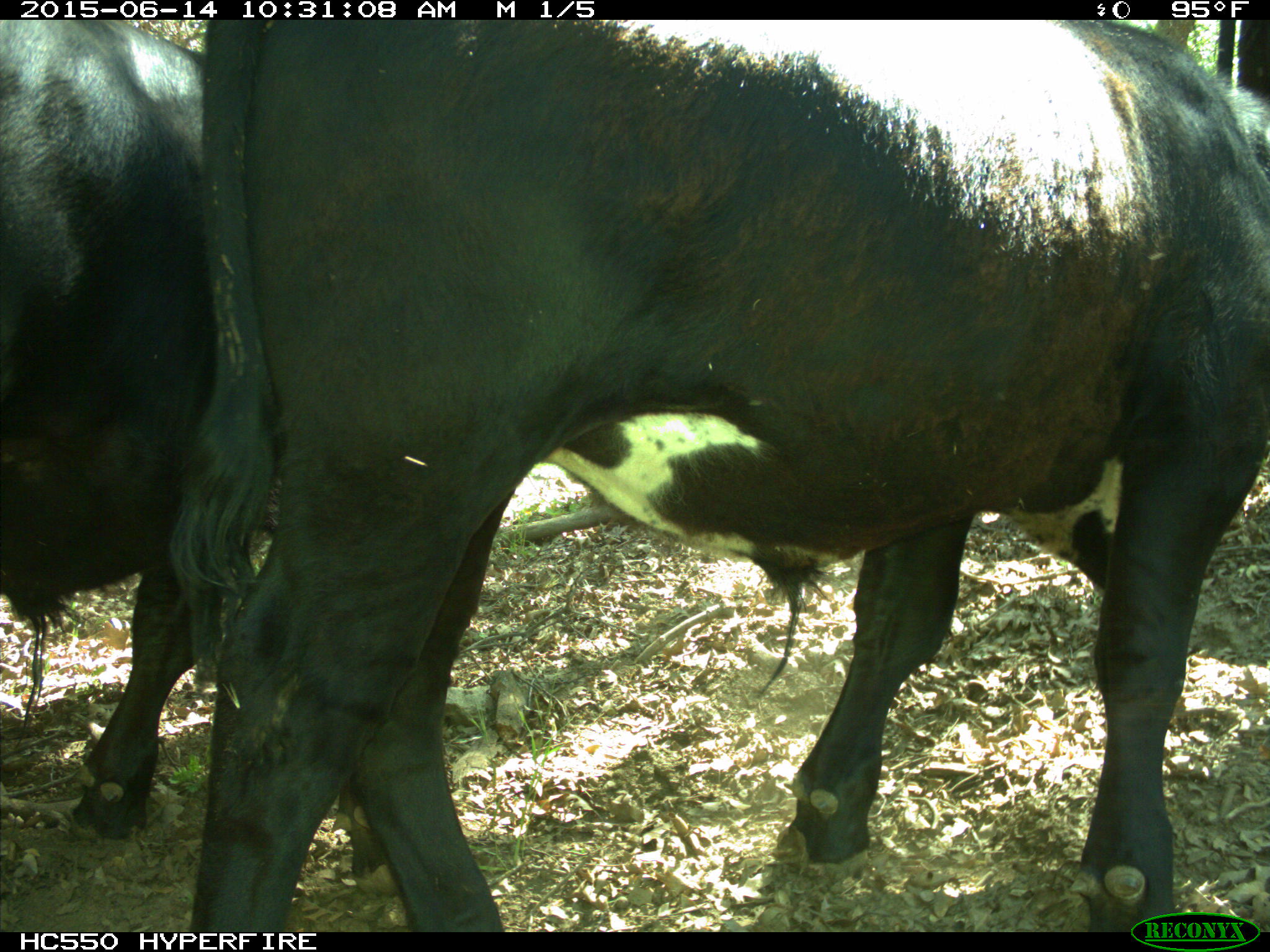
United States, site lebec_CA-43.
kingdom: Animalia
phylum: Chordata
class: Mammalia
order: Artiodactyla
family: Bovidae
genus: Bos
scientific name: Bos taurus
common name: domestic cow